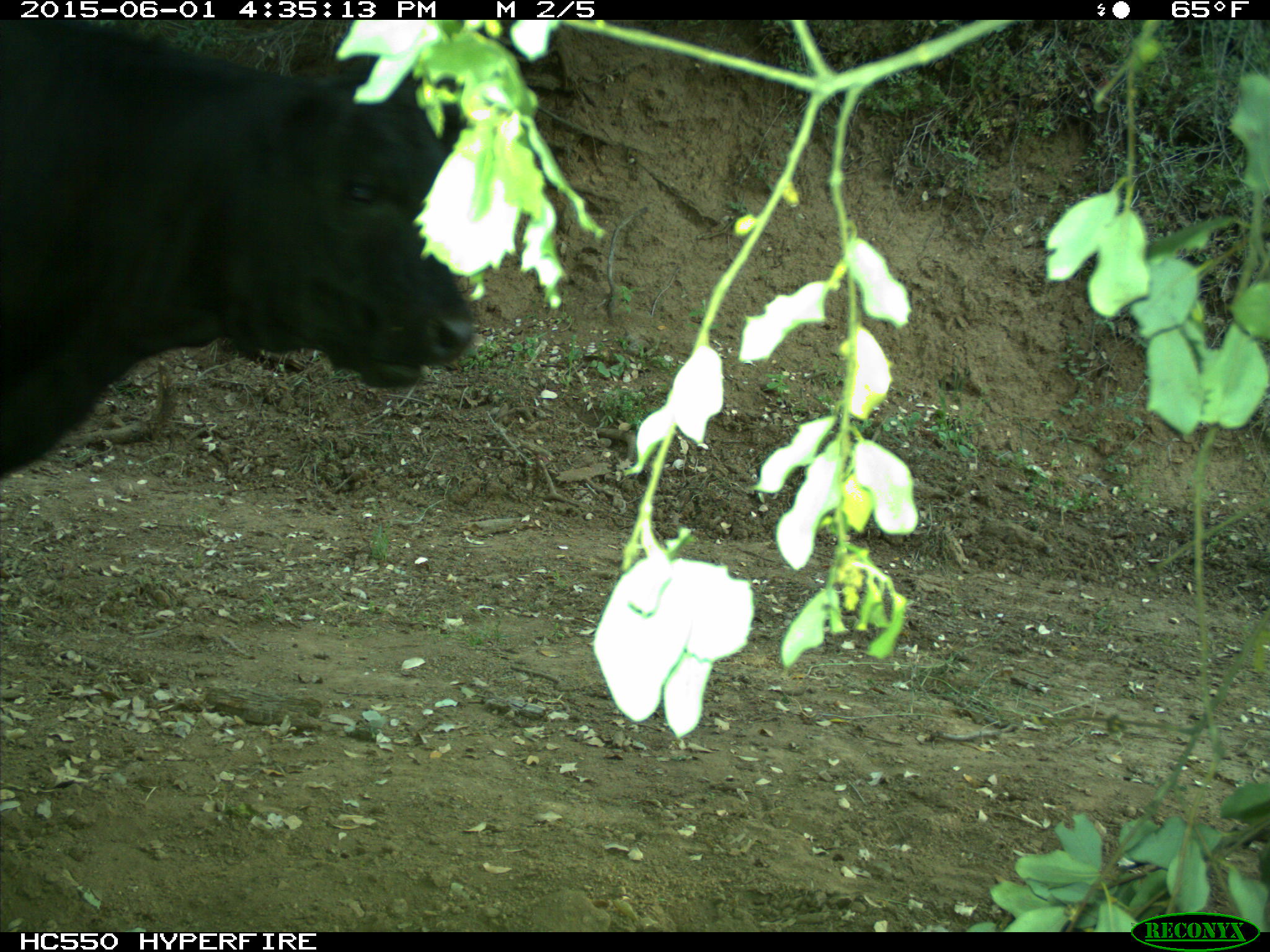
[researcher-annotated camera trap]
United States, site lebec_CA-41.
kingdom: Animalia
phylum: Chordata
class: Mammalia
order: Artiodactyla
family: Bovidae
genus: Bos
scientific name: Bos taurus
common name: domestic cow